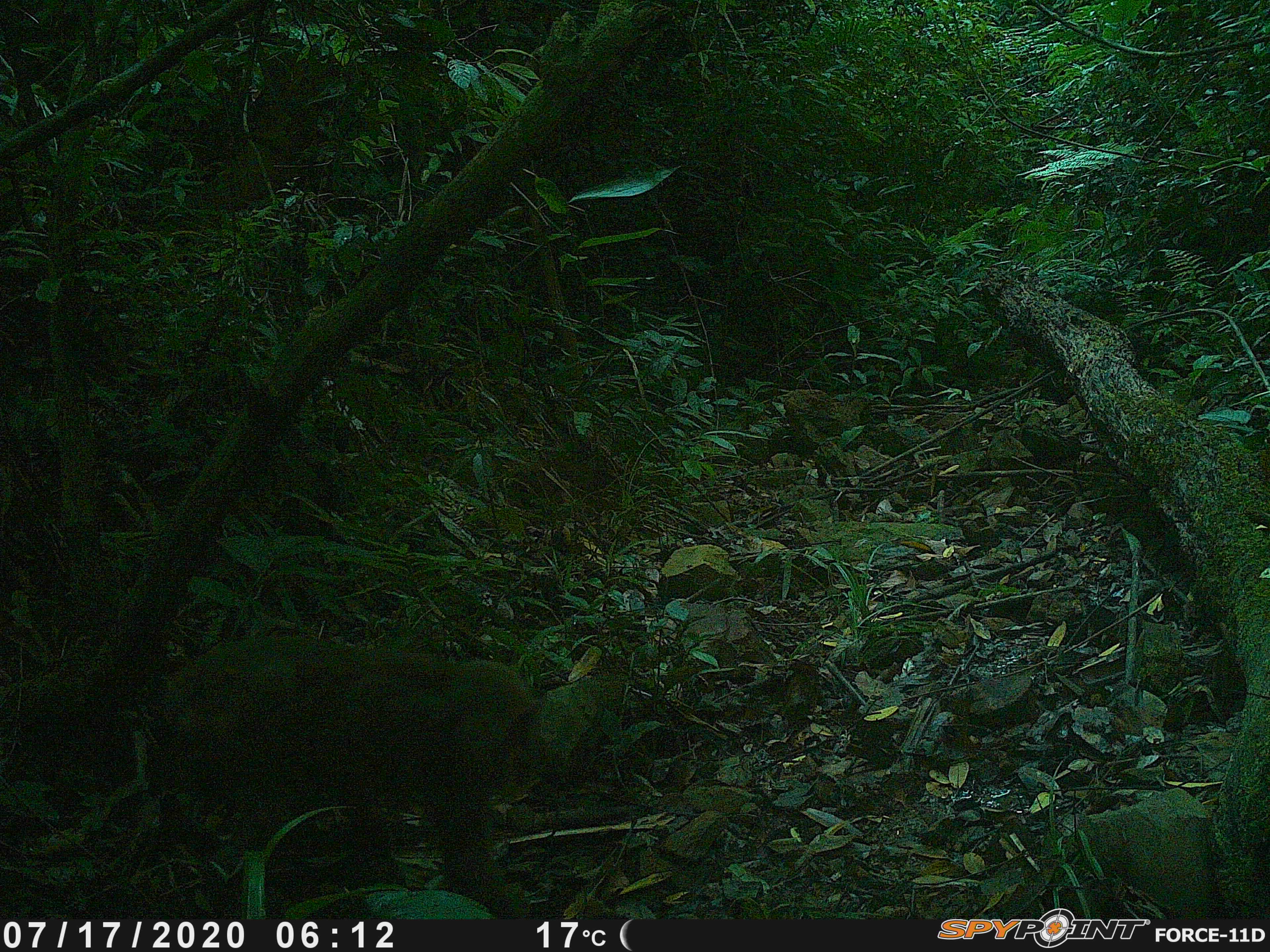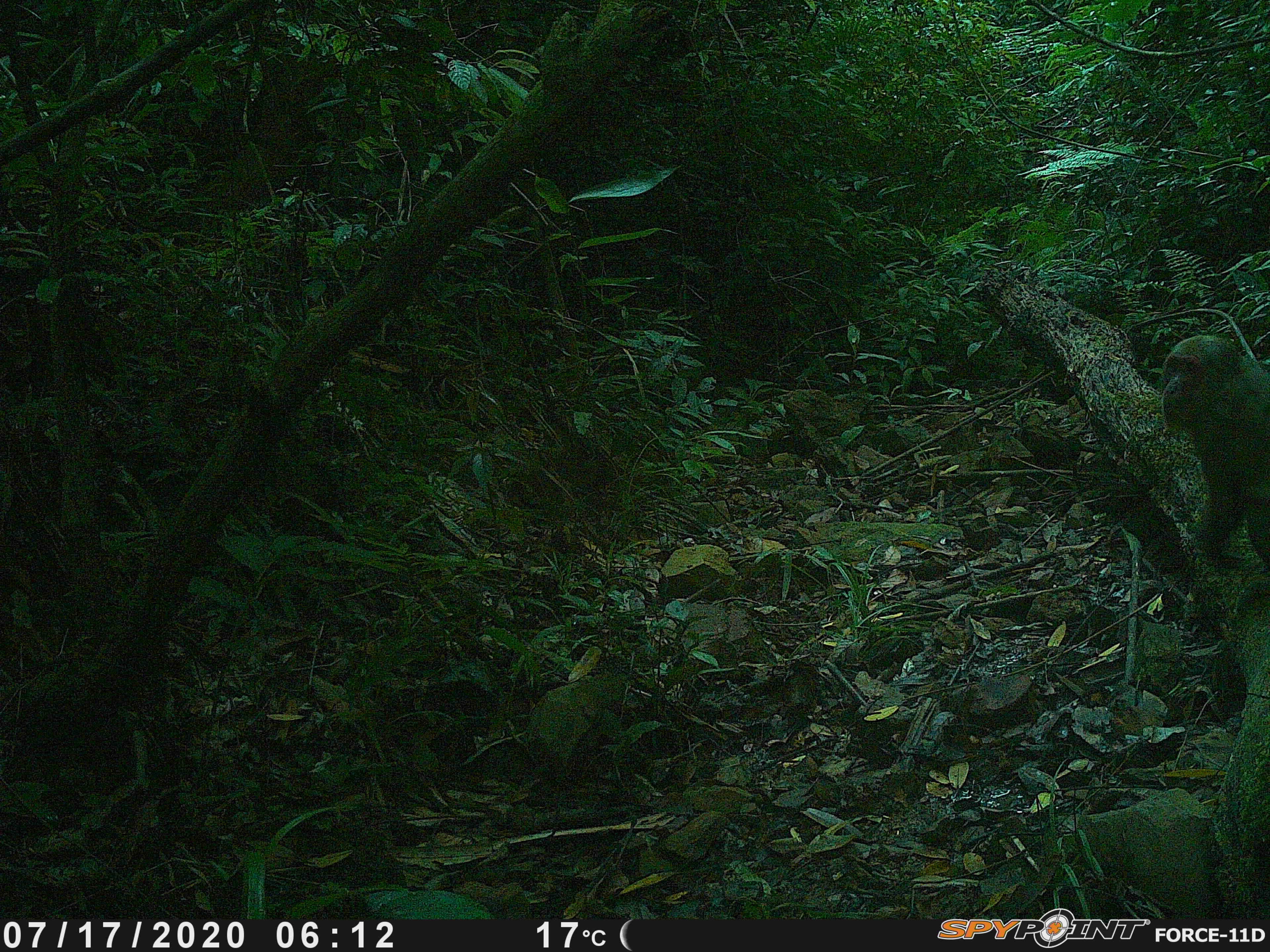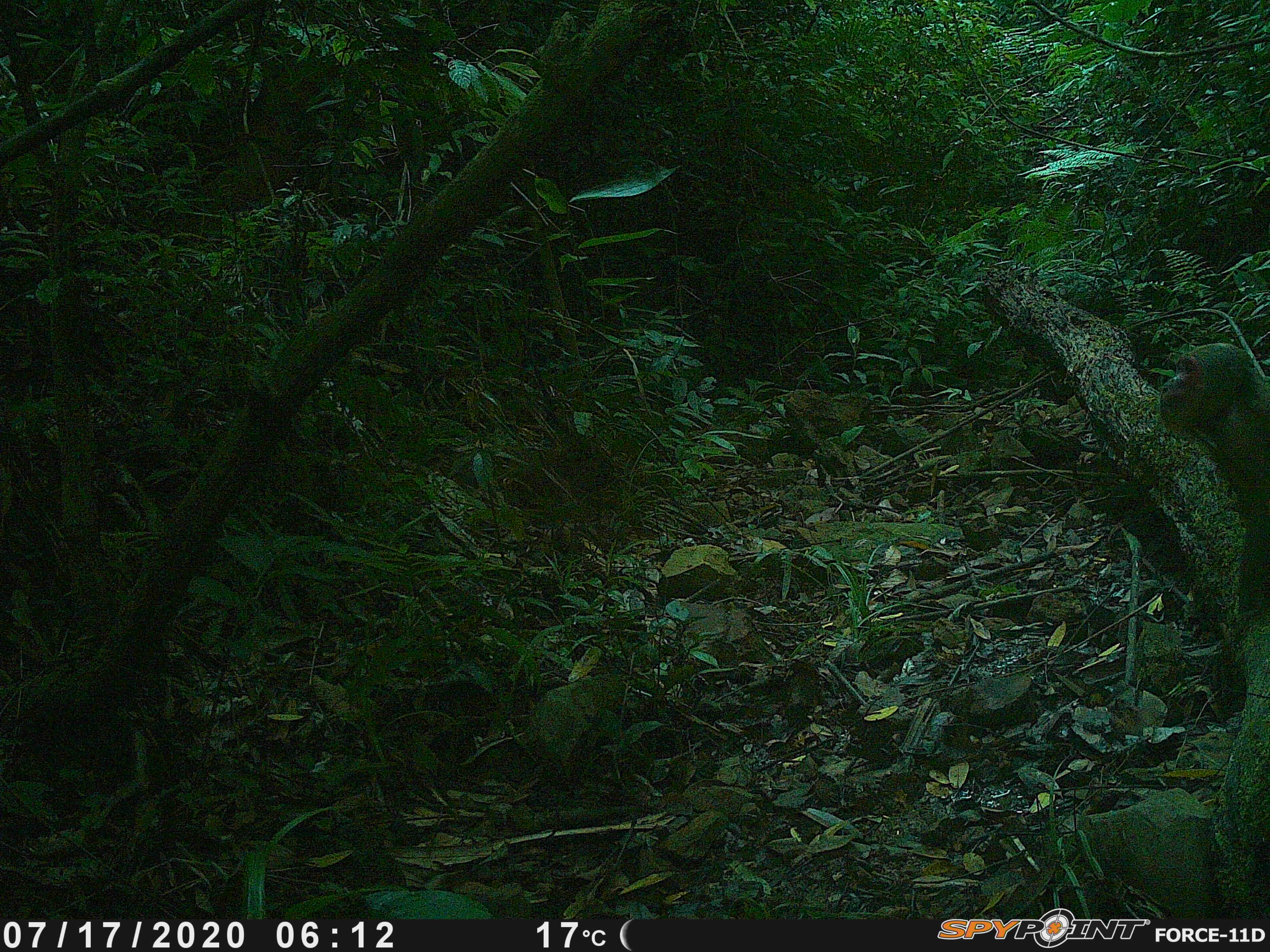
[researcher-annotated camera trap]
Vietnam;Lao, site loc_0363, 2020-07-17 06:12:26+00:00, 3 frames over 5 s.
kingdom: Animalia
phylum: Chordata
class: Mammalia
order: Primates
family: Cercopithecidae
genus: Macaca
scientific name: Macaca arctoides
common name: stump-tailed macaque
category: stump tailed macaque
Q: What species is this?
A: Stump tailed macaque (stump-tailed macaque) (Macaca arctoides).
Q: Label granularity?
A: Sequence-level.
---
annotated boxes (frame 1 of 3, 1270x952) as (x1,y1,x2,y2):
stump tailed macaque: (144,641,540,916)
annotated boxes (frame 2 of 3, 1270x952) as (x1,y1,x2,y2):
stump tailed macaque: (1159,332,1270,575)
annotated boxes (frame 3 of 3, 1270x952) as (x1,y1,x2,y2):
stump tailed macaque: (1155,337,1270,621)